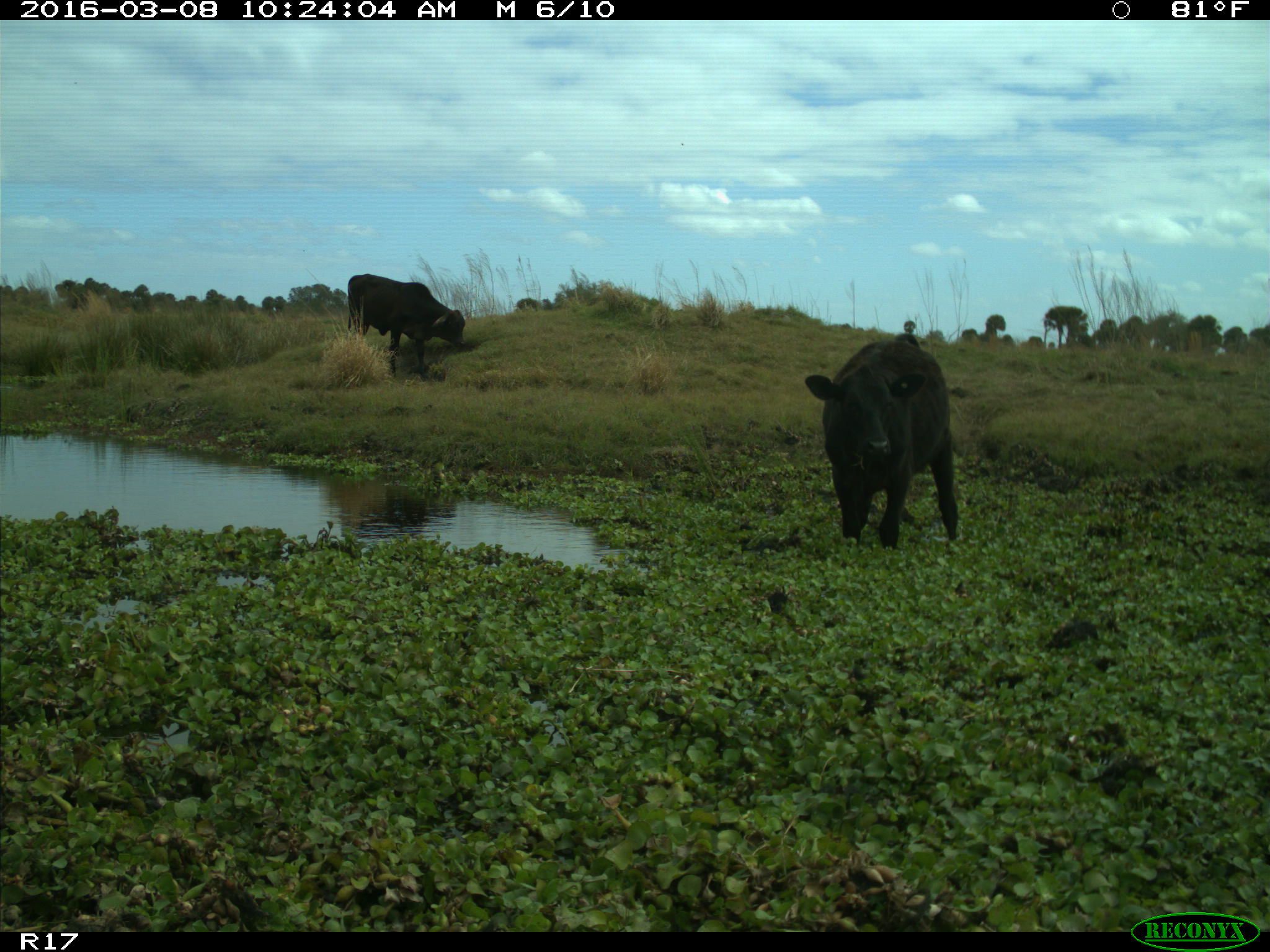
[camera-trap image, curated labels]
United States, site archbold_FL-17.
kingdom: Animalia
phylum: Chordata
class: Mammalia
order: Artiodactyla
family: Bovidae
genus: Bos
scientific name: Bos taurus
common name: domestic cow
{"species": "Bos taurus (domestic cow)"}